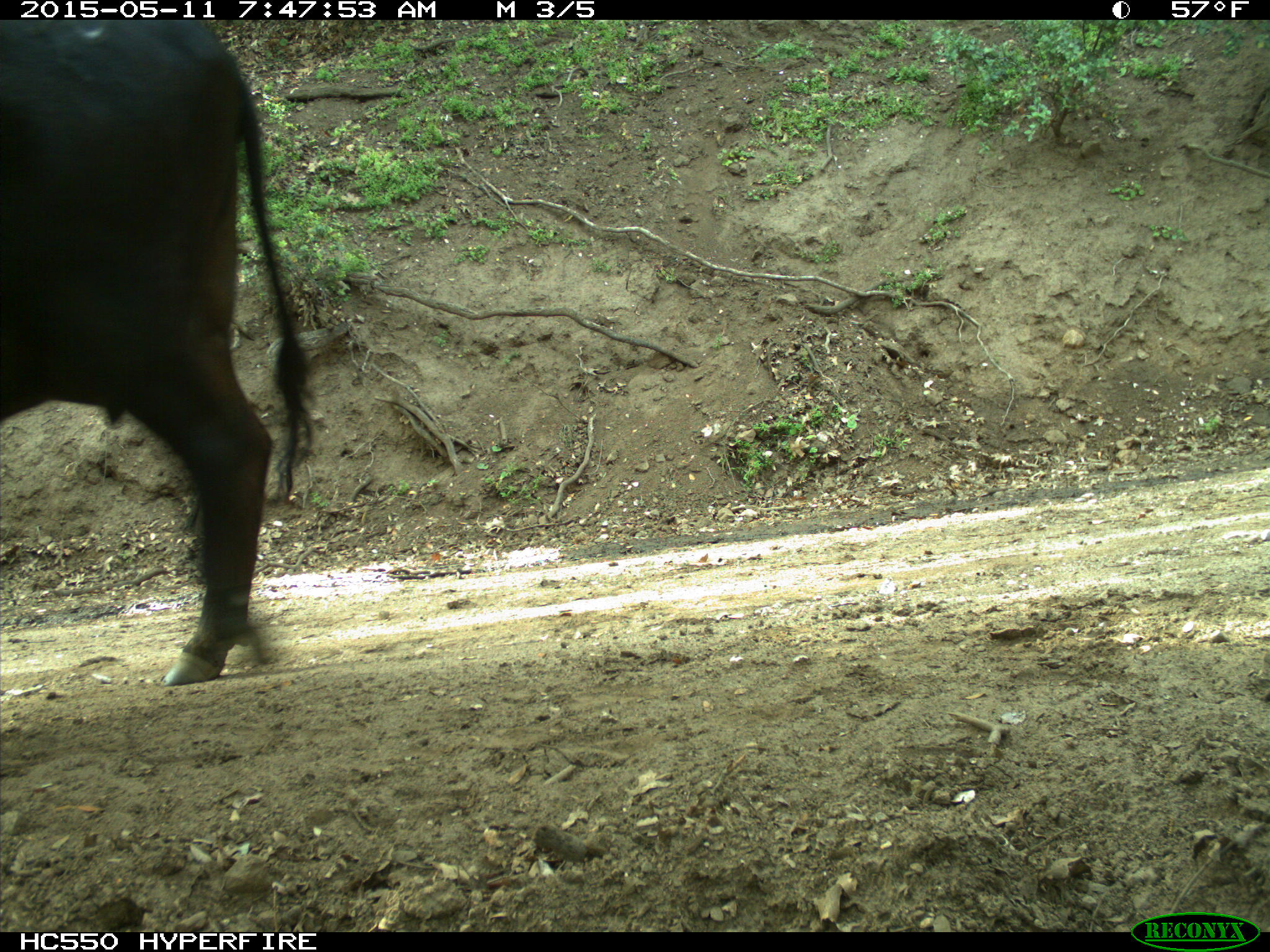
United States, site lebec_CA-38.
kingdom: Animalia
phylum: Chordata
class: Mammalia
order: Artiodactyla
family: Bovidae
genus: Bos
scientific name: Bos taurus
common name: domestic cow